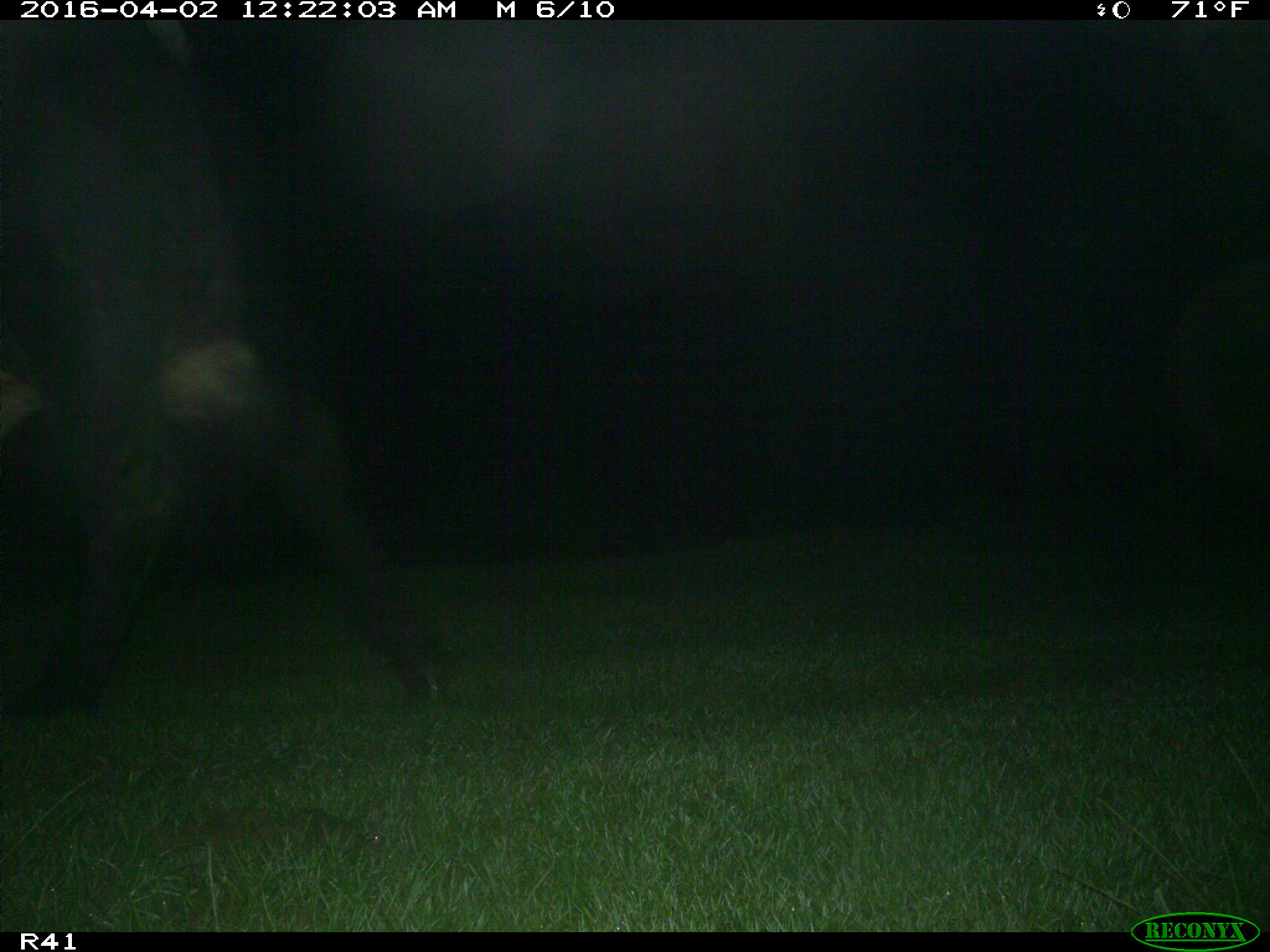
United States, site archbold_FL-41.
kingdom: Animalia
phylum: Chordata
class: Mammalia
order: Artiodactyla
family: Bovidae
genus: Bos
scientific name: Bos taurus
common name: domestic cow